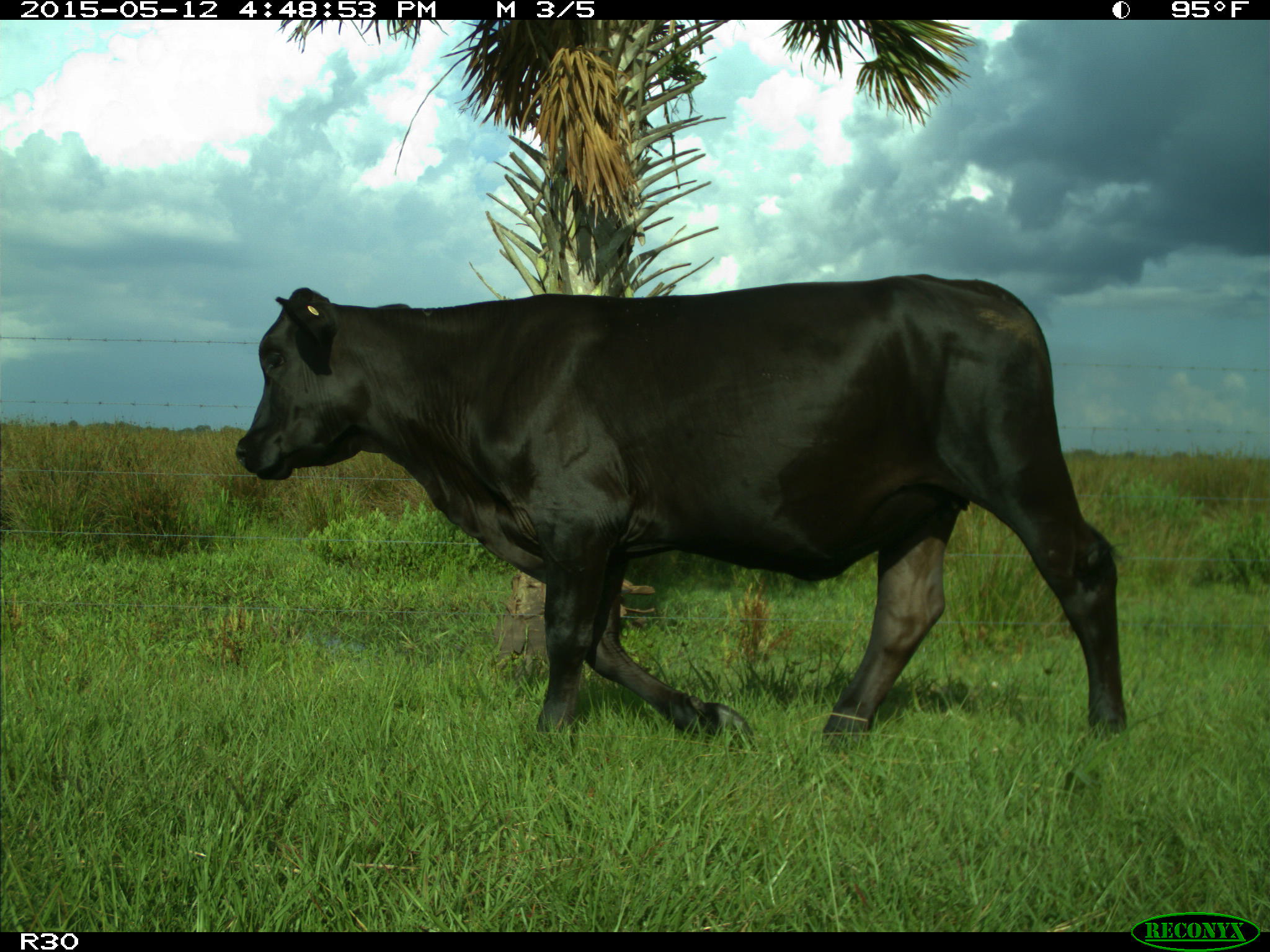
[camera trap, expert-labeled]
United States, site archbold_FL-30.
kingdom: Animalia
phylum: Chordata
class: Mammalia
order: Artiodactyla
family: Bovidae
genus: Bos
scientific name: Bos taurus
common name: domestic cow